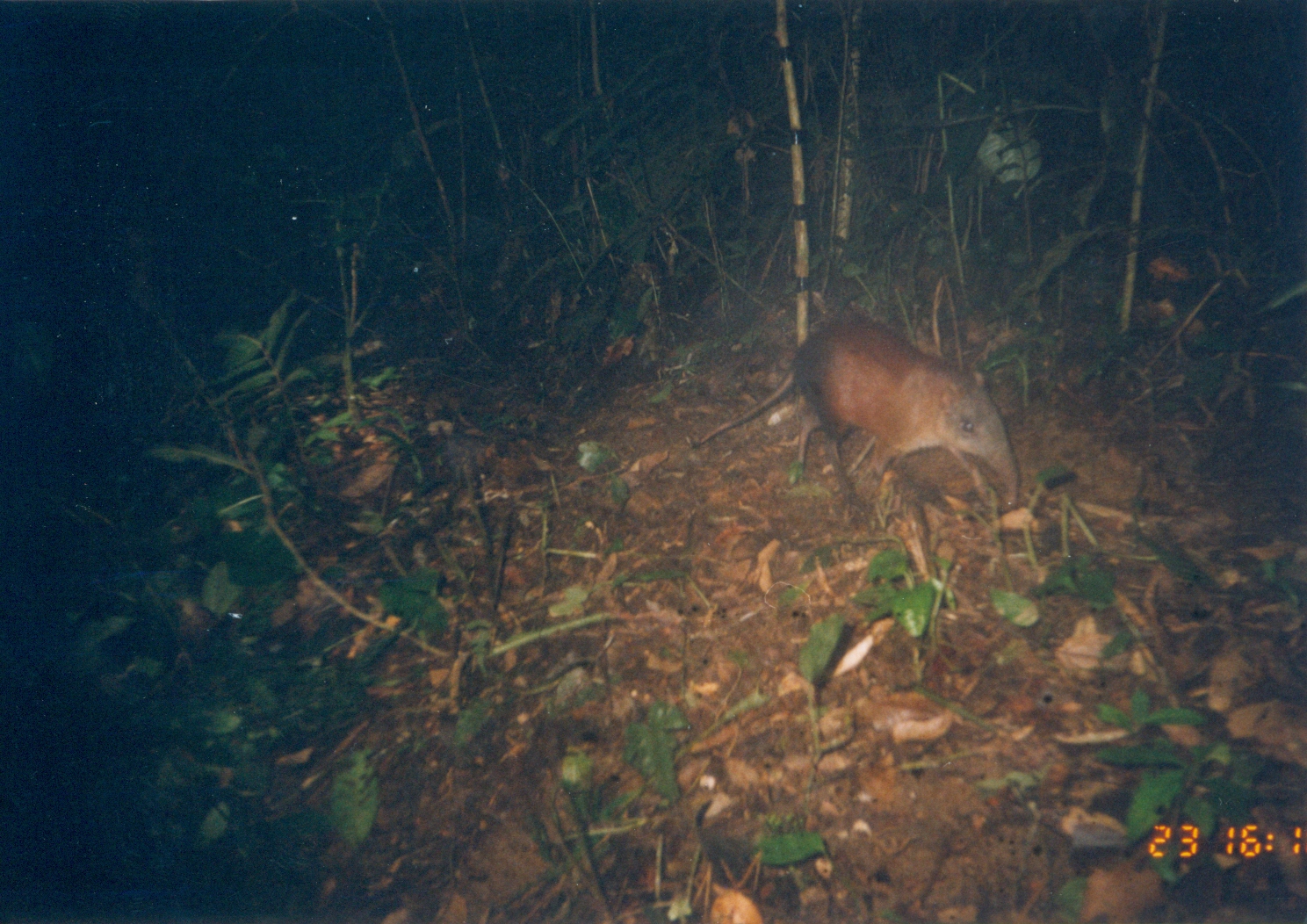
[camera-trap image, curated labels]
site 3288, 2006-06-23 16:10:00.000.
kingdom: Animalia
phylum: Chordata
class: Mammalia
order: Macroscelidea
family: Macroscelididae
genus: Rhynchocyon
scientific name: Rhynchocyon udzungwensis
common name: grey-faced sengi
Rhynchocyon udzungwensis (grey-faced sengi), count 1.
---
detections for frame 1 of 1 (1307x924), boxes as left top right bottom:
rhynchocyon udzungwensis: 689 312 1018 509